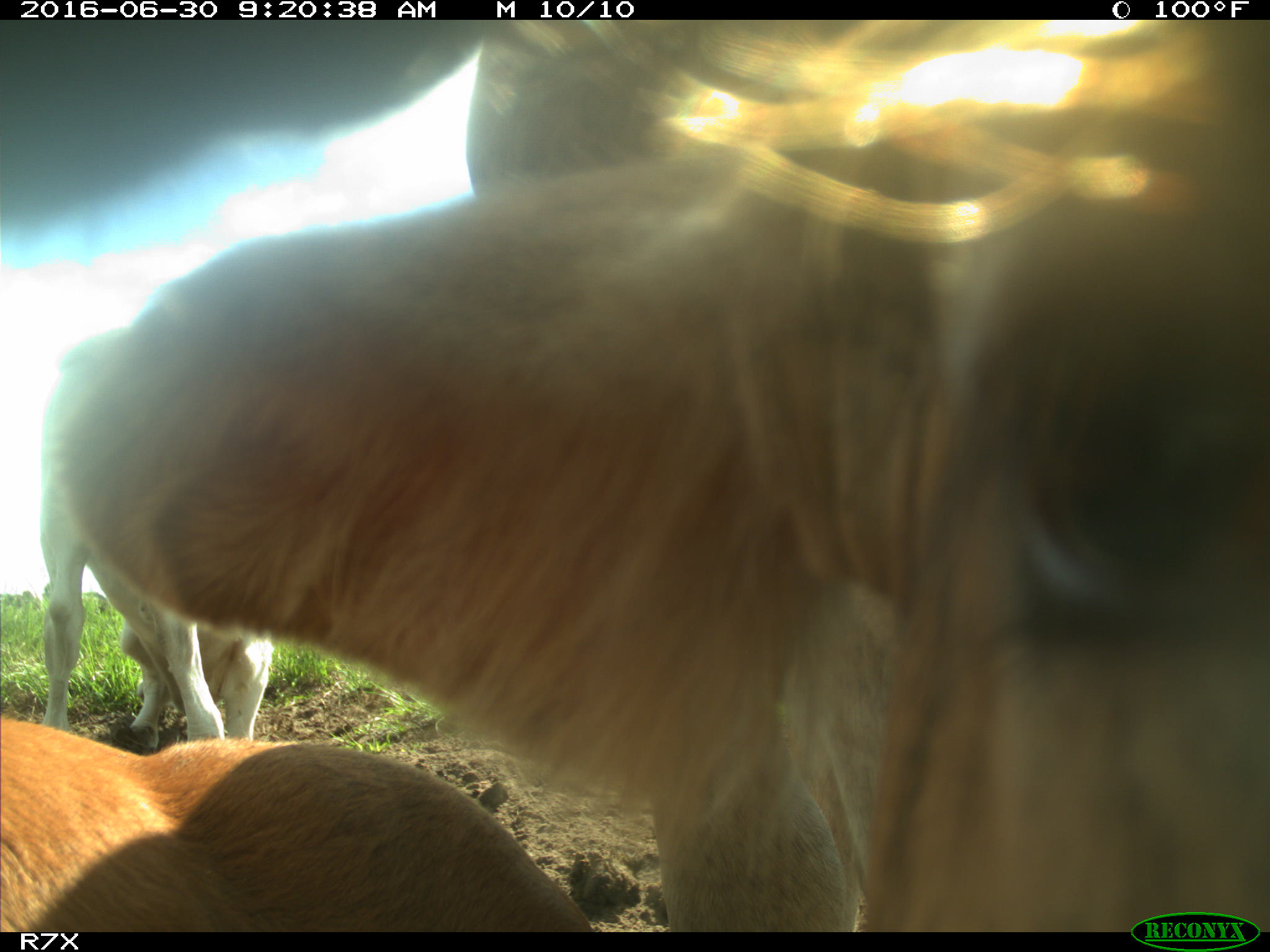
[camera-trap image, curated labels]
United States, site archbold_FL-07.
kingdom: Animalia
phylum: Chordata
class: Mammalia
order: Artiodactyla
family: Bovidae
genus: Bos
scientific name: Bos taurus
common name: domestic cow